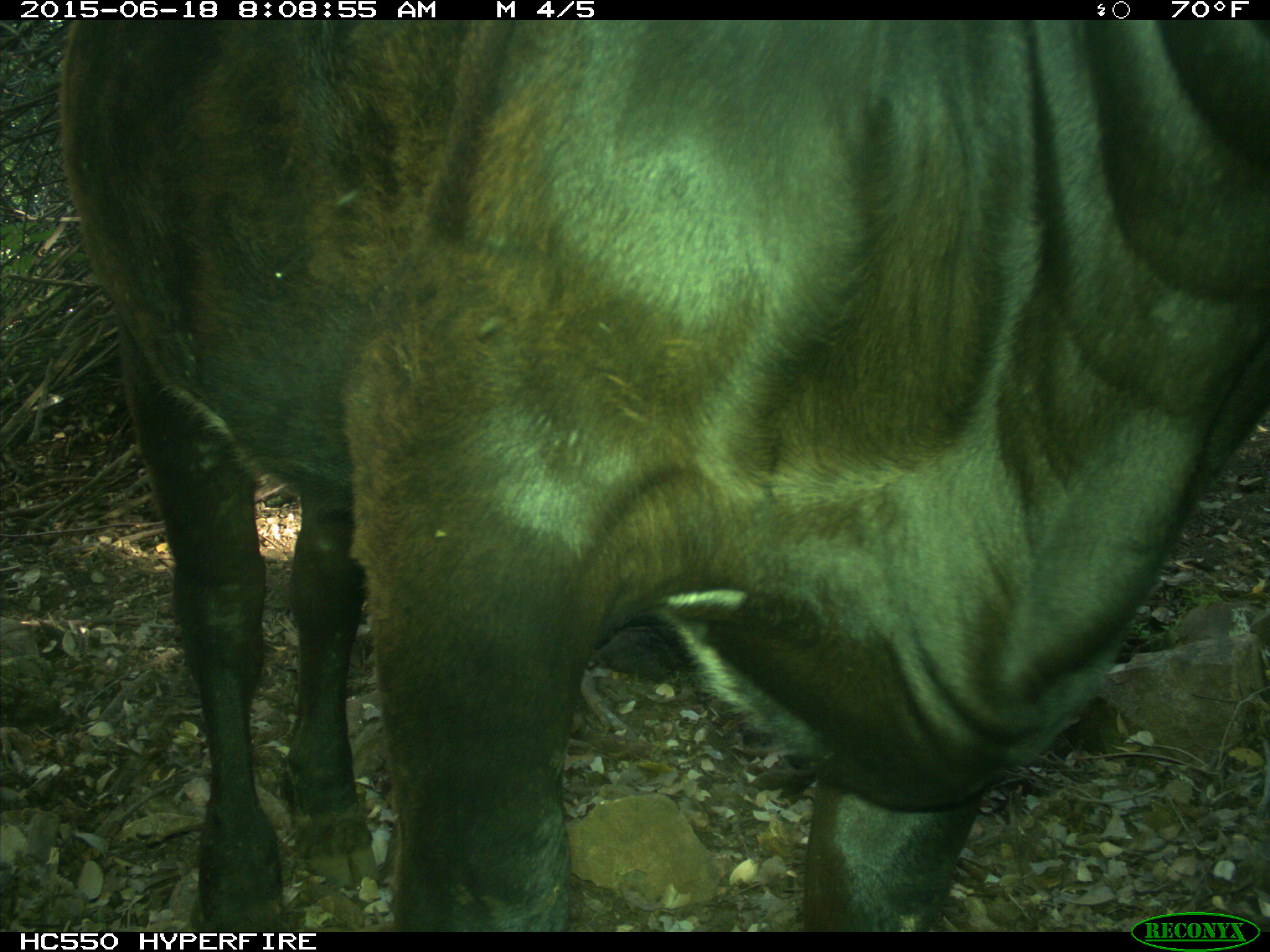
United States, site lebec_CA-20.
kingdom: Animalia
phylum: Chordata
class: Mammalia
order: Artiodactyla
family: Bovidae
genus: Bos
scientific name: Bos taurus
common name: domestic cow